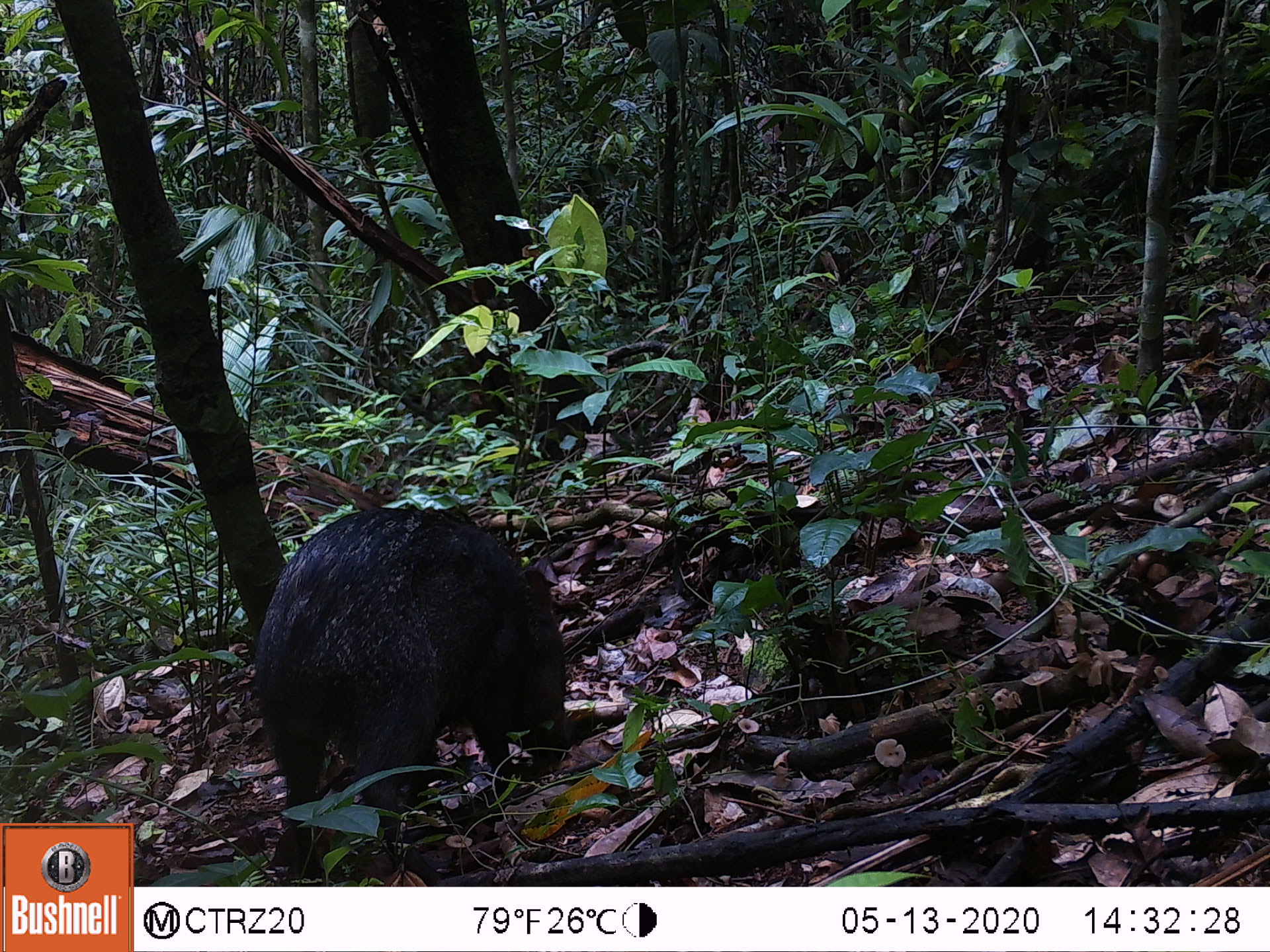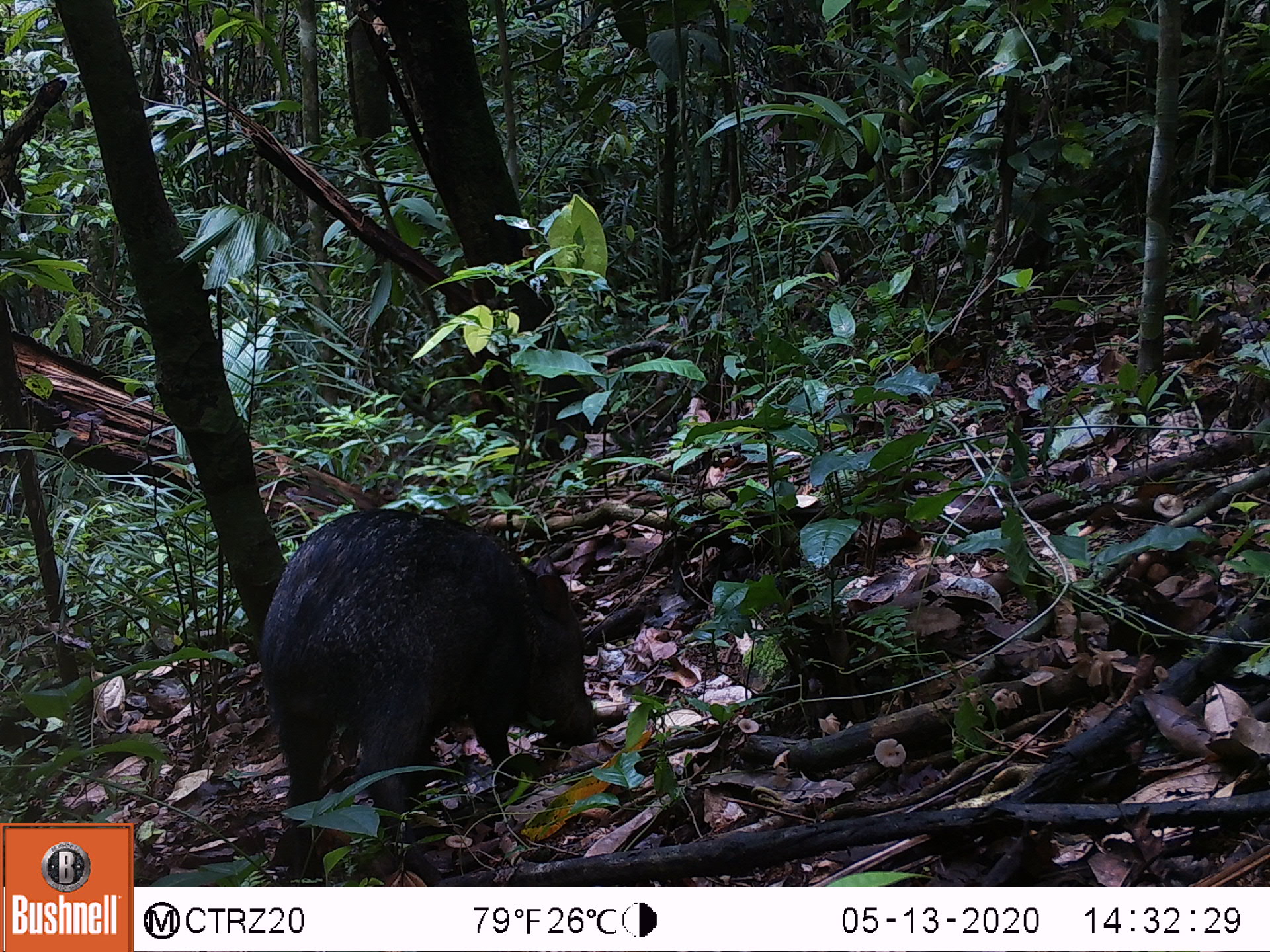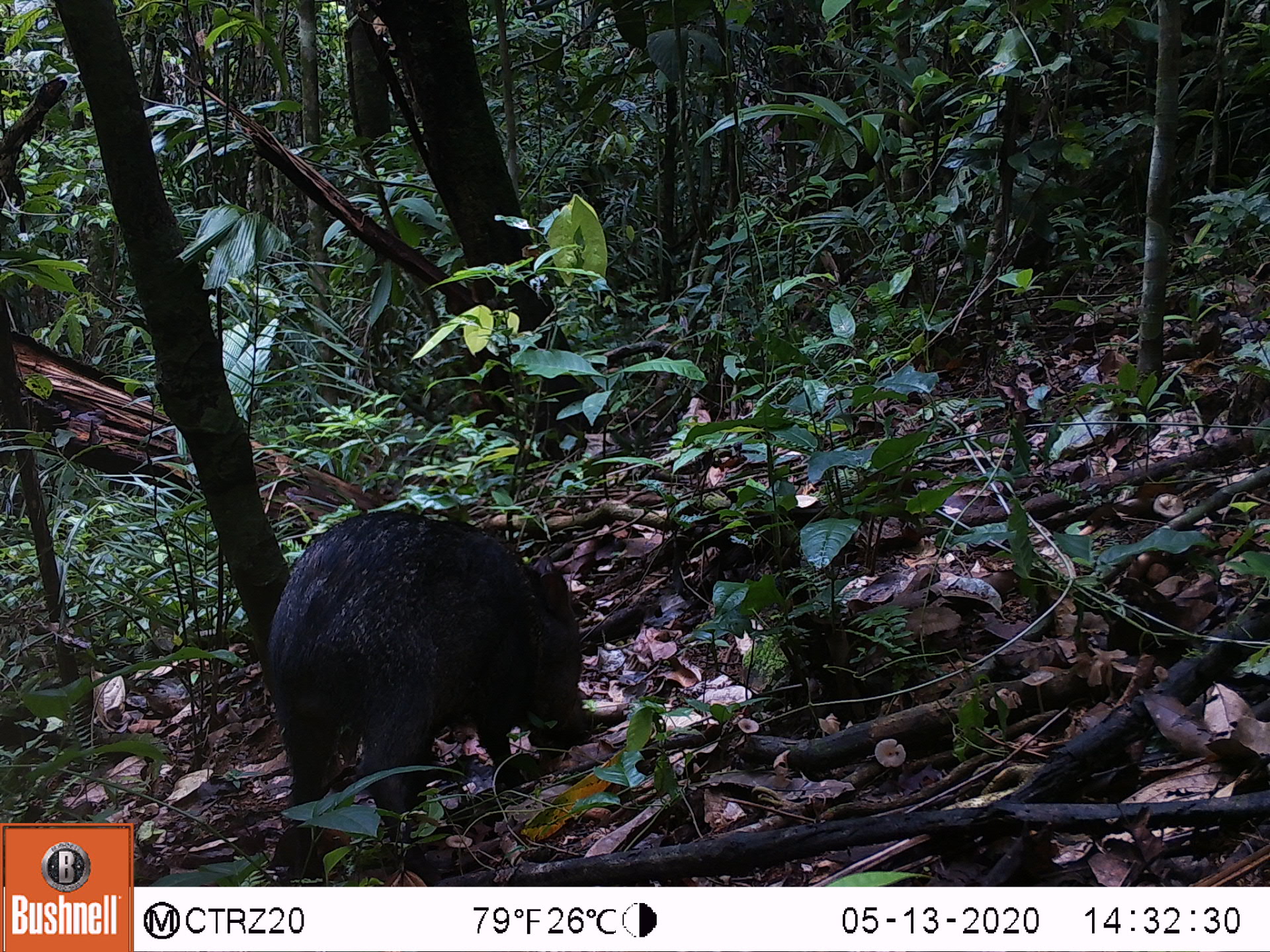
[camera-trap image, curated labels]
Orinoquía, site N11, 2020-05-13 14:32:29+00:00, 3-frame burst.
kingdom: Animalia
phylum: Chordata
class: Mammalia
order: Artiodactyla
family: Tayassuidae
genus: Pecari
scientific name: Pecari tajacu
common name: collared peccary